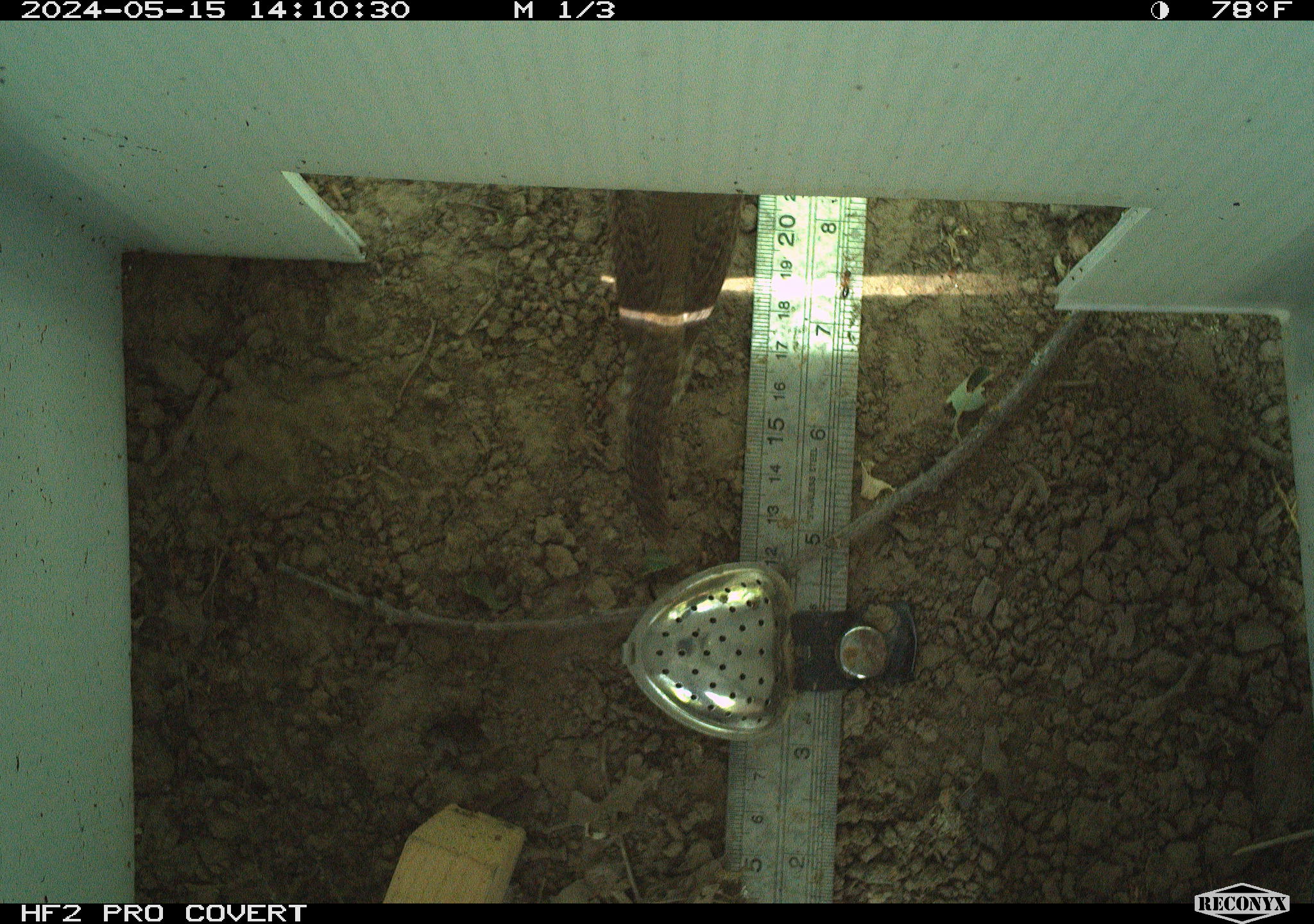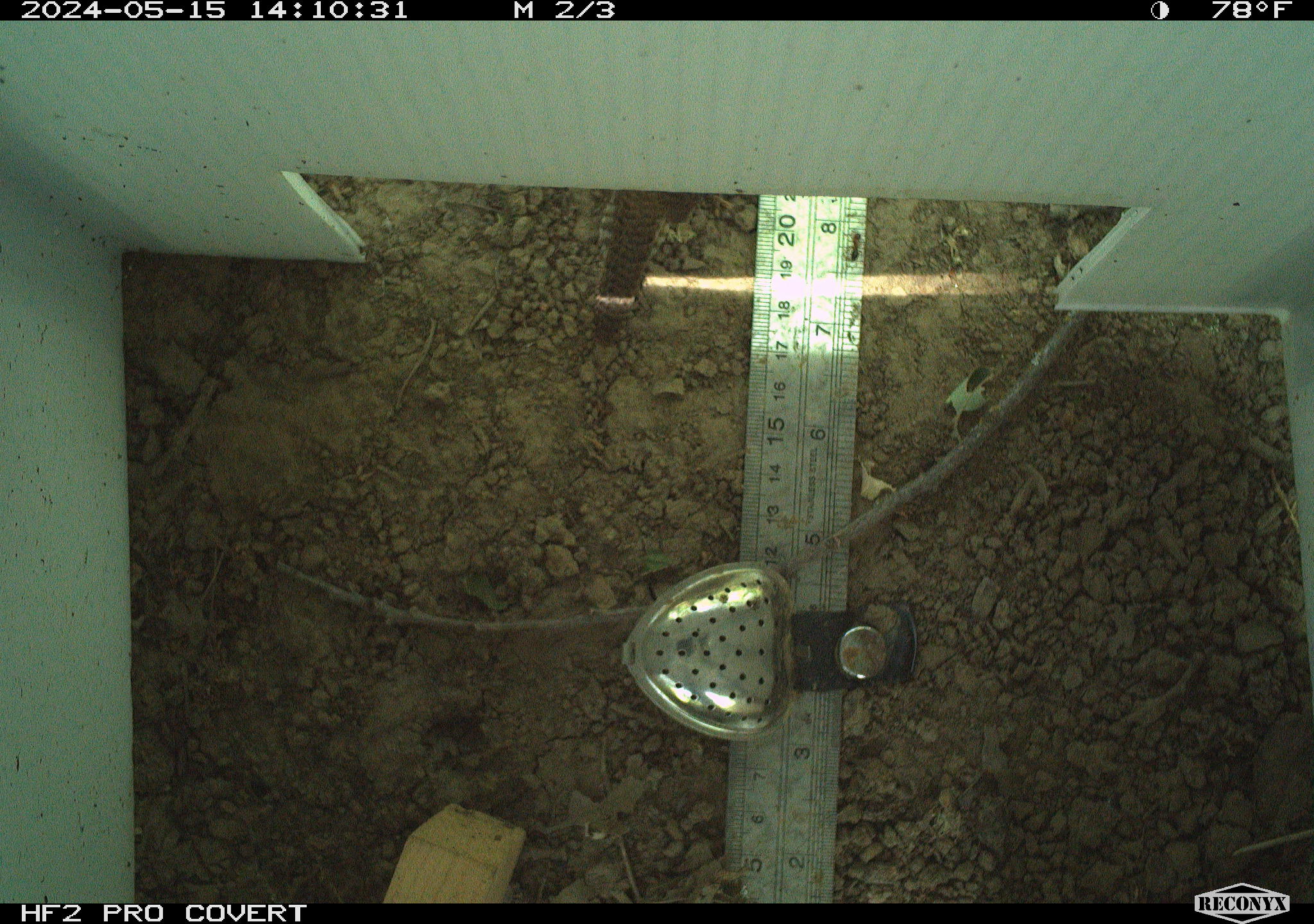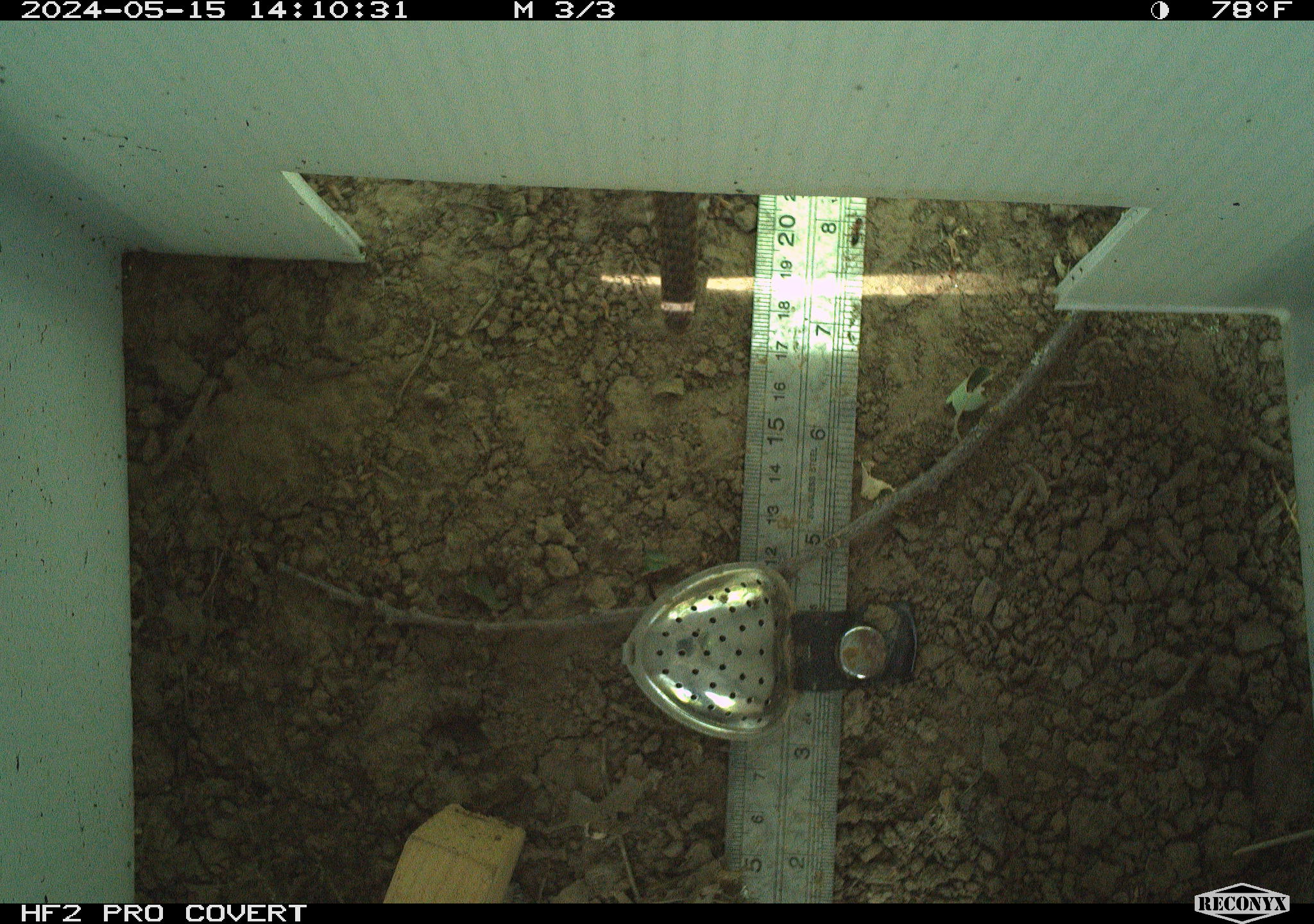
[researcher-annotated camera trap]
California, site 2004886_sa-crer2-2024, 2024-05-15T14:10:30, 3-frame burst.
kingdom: Animalia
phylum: Chordata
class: Aves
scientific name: Aves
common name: bird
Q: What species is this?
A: Bird (Aves).